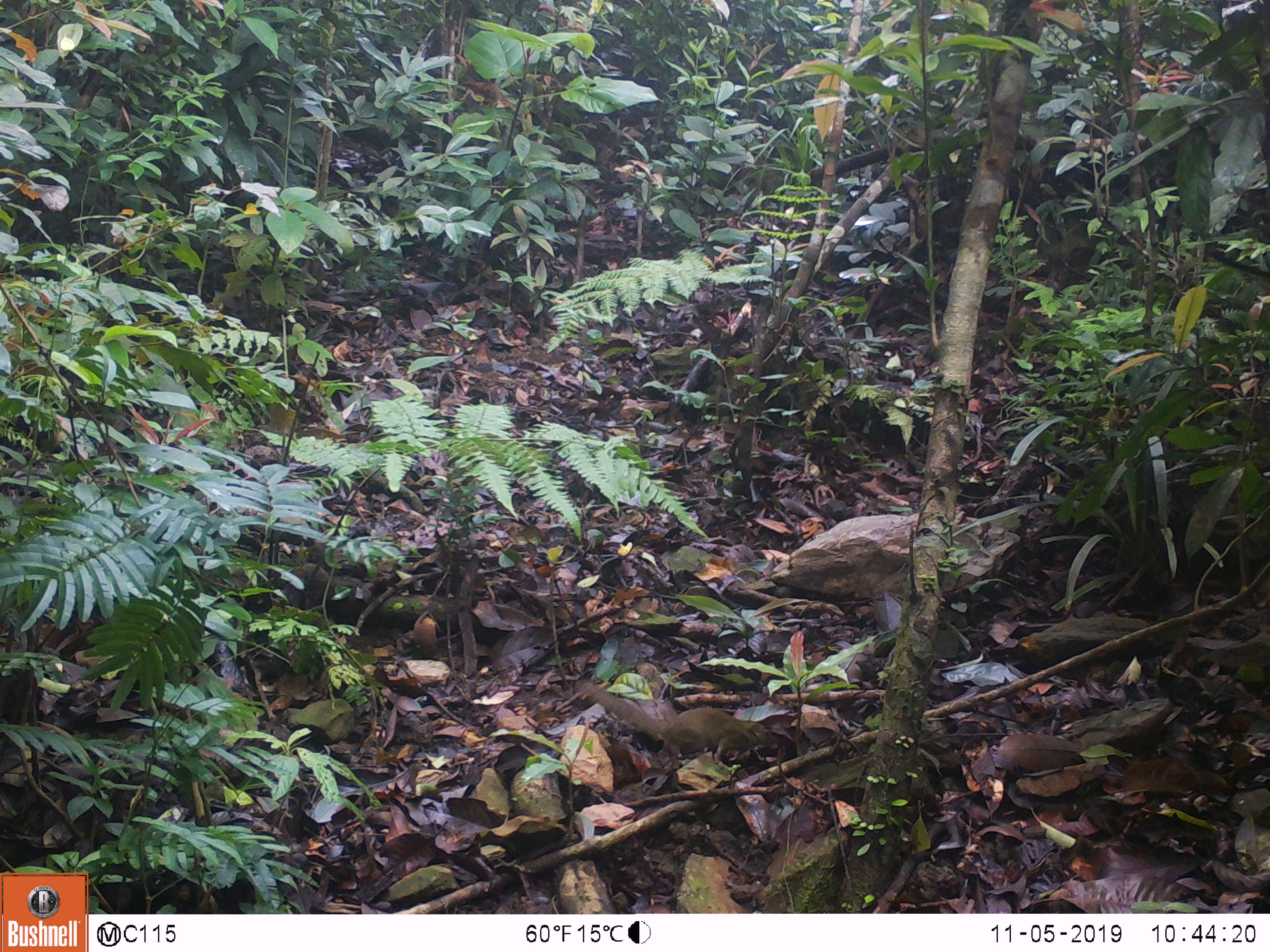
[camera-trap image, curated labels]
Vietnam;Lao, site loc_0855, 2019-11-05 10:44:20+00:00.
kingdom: Animalia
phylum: Chordata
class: Mammalia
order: Scandentia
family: Tupaiidae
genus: Tupaia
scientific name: Tupaia belangeri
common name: northern treeshrew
Northern treeshrew (Tupaia belangeri). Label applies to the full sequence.